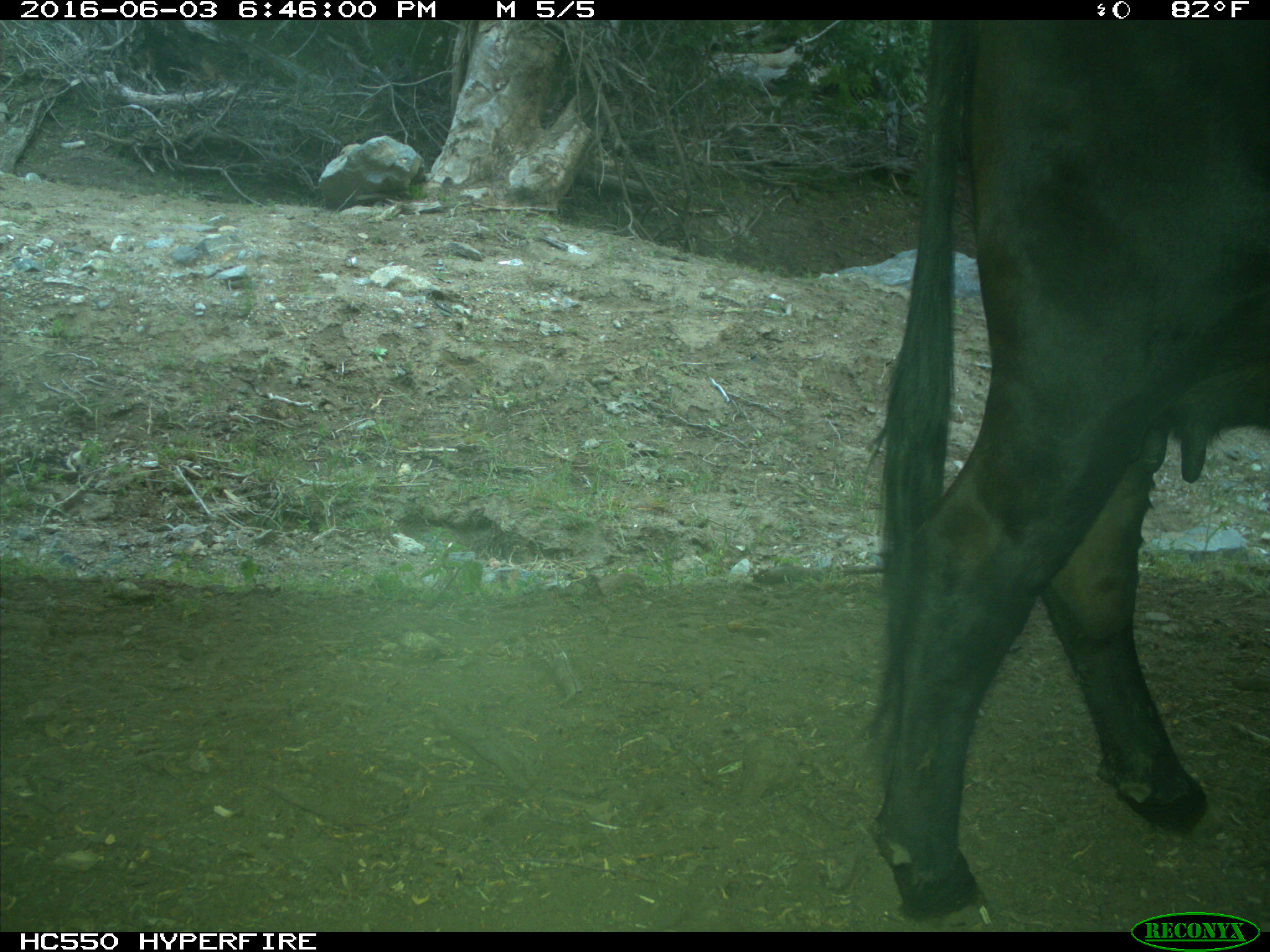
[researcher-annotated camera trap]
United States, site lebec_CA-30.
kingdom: Animalia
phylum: Chordata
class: Mammalia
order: Artiodactyla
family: Bovidae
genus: Bos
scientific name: Bos taurus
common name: domestic cow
Bos taurus (domestic cow).